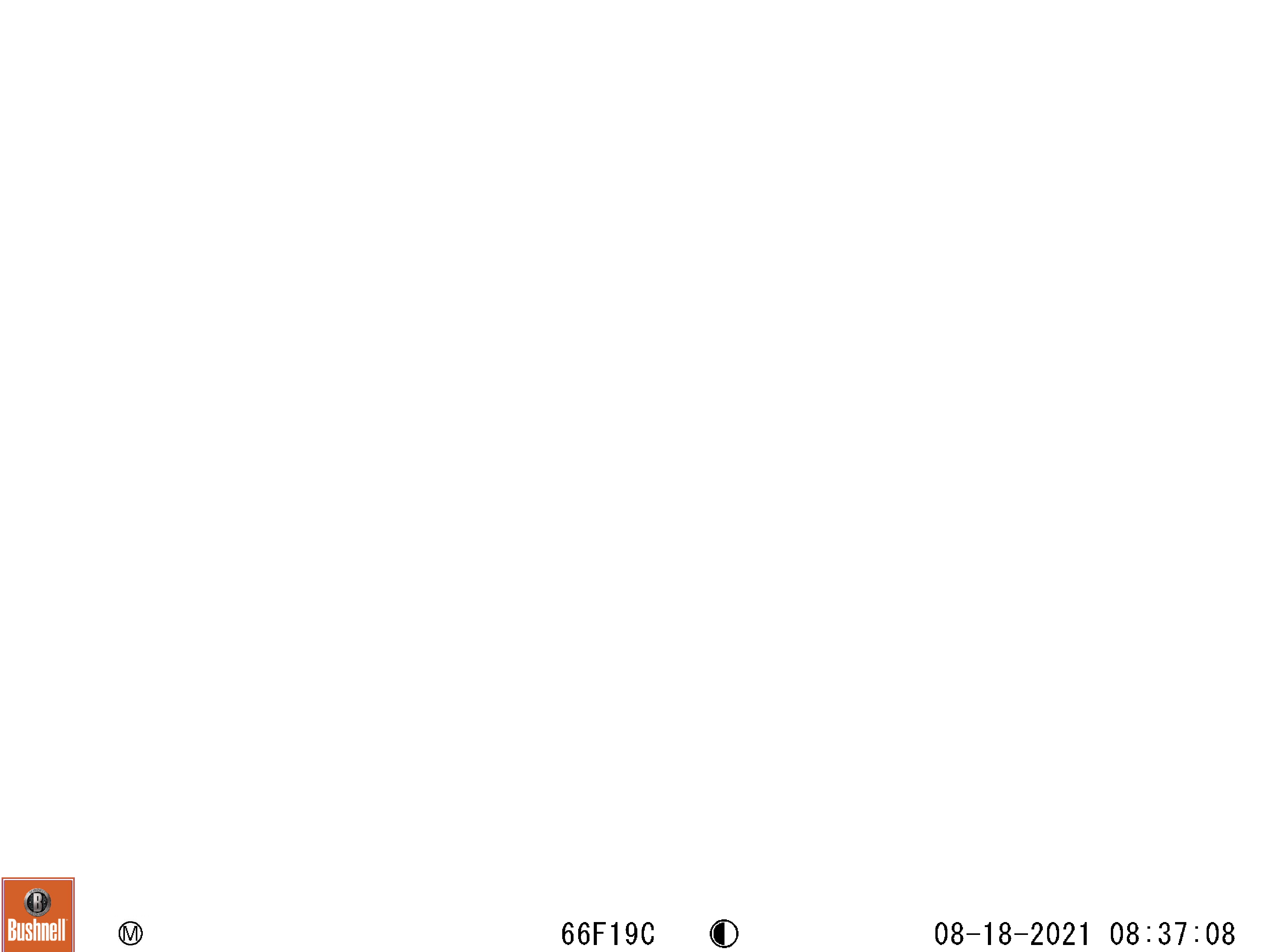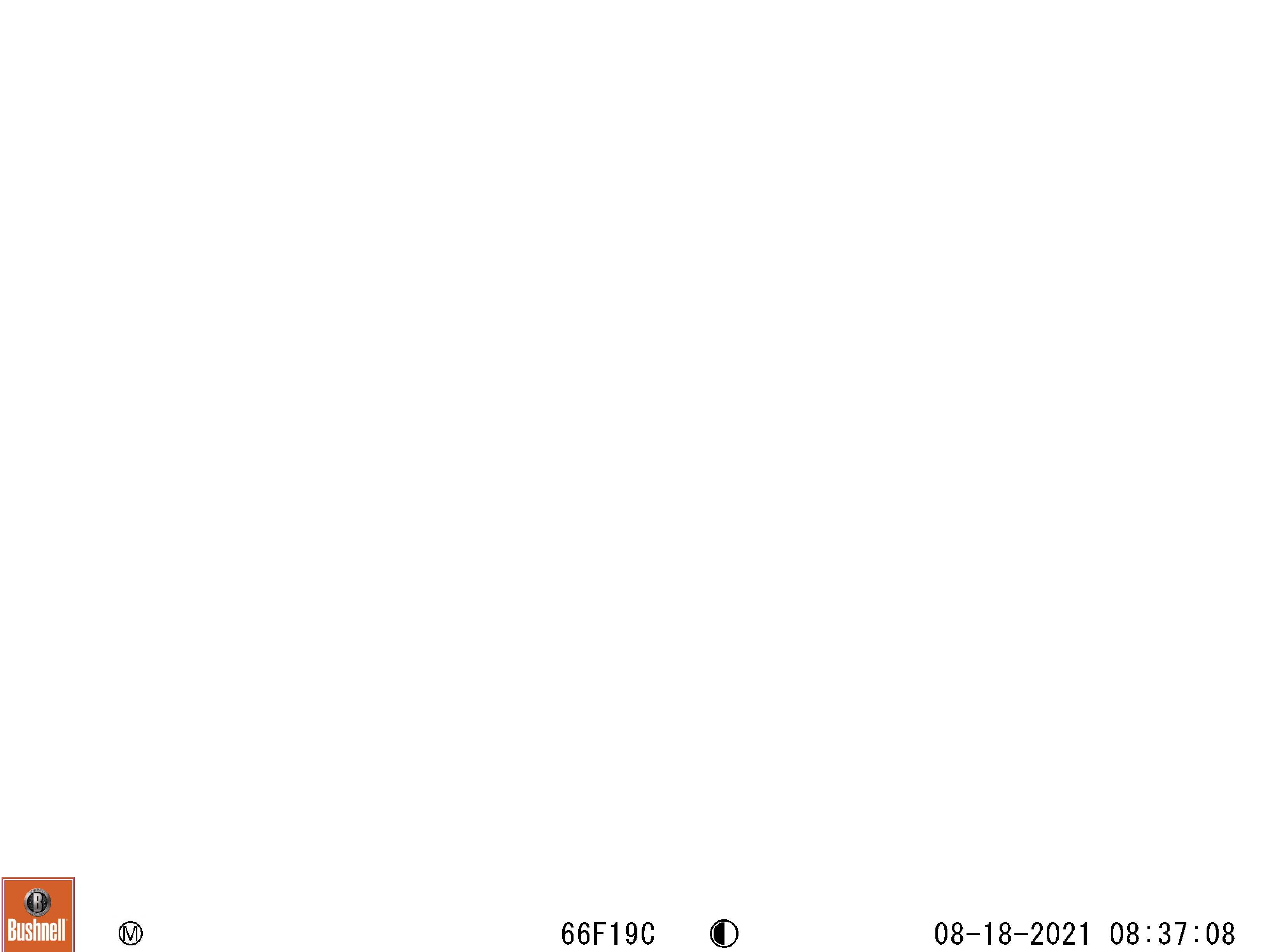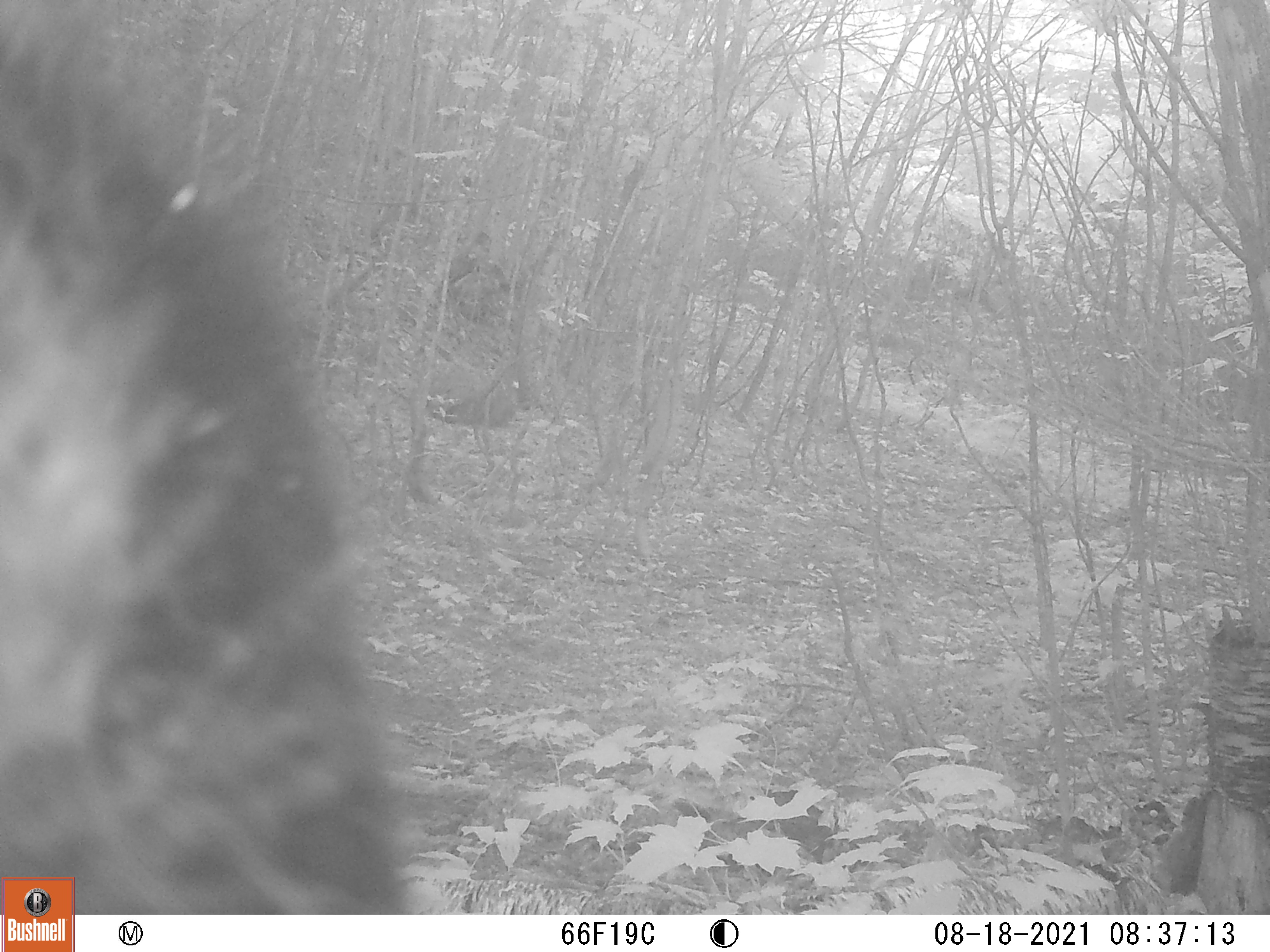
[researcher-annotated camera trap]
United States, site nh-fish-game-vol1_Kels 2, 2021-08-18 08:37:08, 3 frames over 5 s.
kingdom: Animalia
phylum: Chordata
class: Mammalia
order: Carnivora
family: Ursidae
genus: Ursus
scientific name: Ursus americanus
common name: black bear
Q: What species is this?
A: Black bear (Ursus americanus).